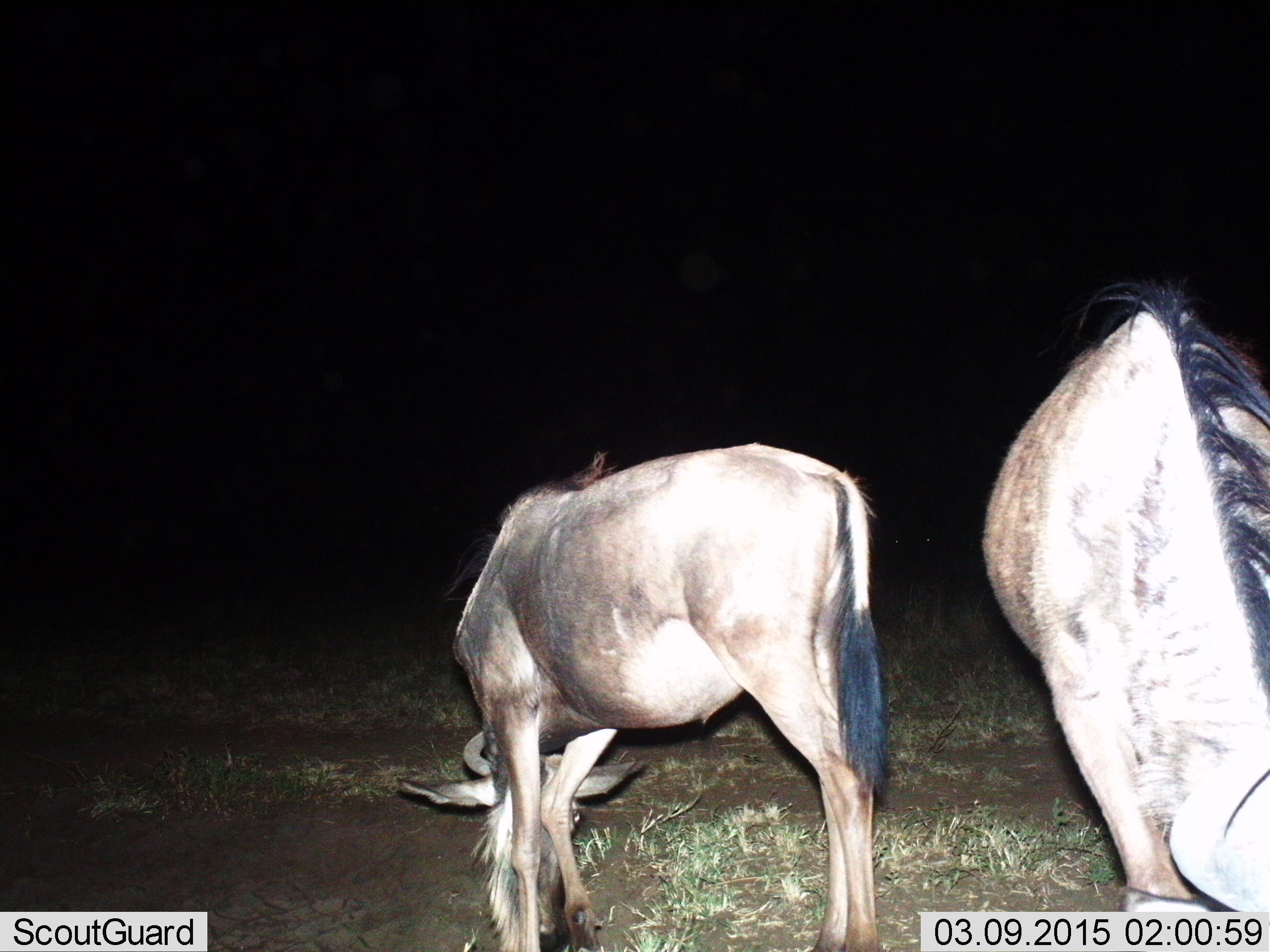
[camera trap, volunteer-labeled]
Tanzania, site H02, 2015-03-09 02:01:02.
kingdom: Animalia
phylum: Chordata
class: Mammalia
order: Artiodactyla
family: Bovidae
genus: Connochaetes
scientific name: Connochaetes taurinus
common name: blue wildebeest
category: wildebeest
Wildebeest (blue wildebeest) (Connochaetes taurinus), count 2. Behavior (volunteer vote fractions): standing 9%, resting 0%, moving 0%, interacting 0%. Young present (vote fraction): 9%. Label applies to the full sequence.